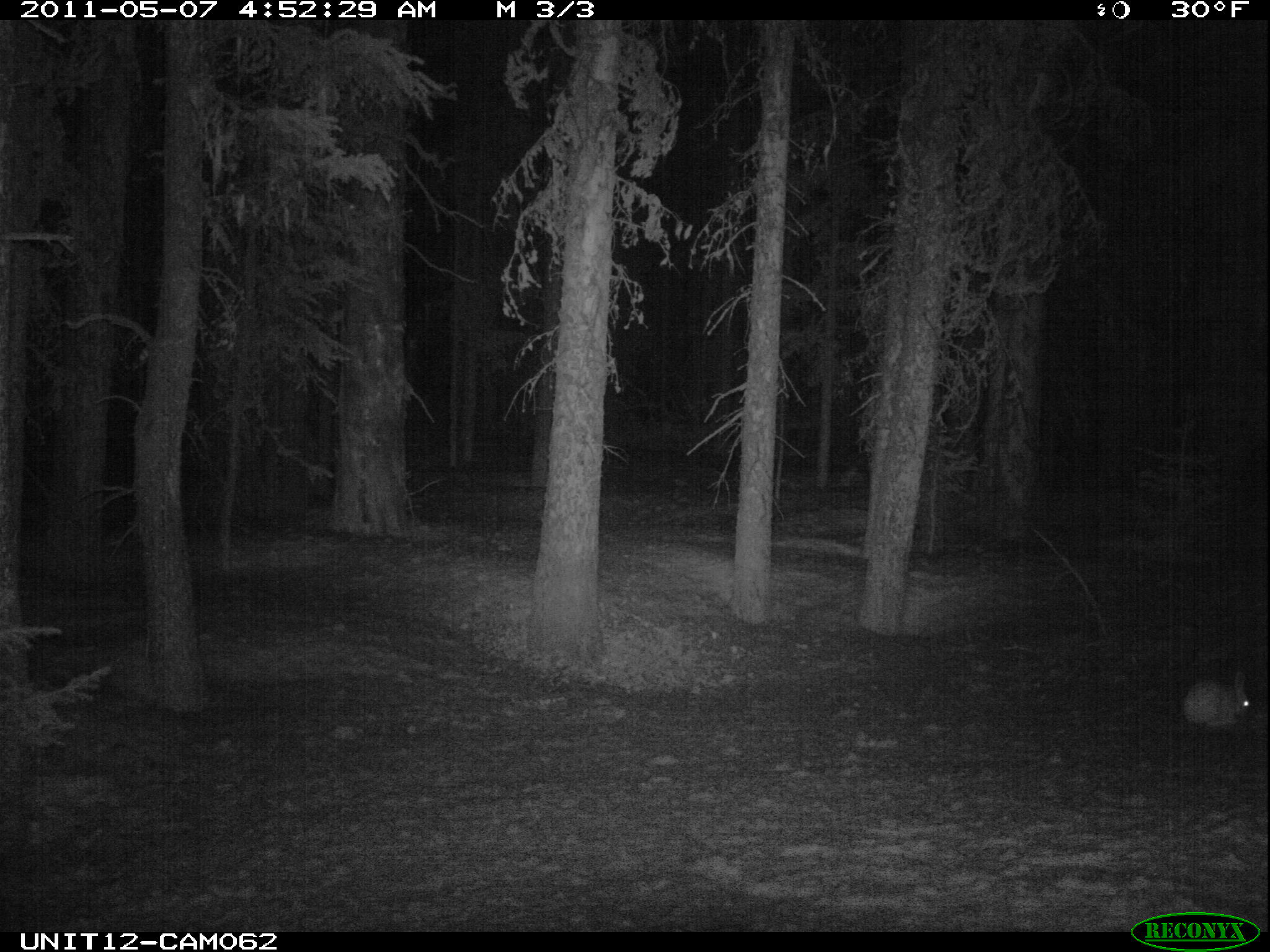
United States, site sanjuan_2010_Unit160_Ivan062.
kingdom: Animalia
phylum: Chordata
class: Mammalia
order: Lagomorpha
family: Leporidae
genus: Lepus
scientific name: Lepus americanus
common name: snowshoe hare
Lepus americanus (snowshoe hare).